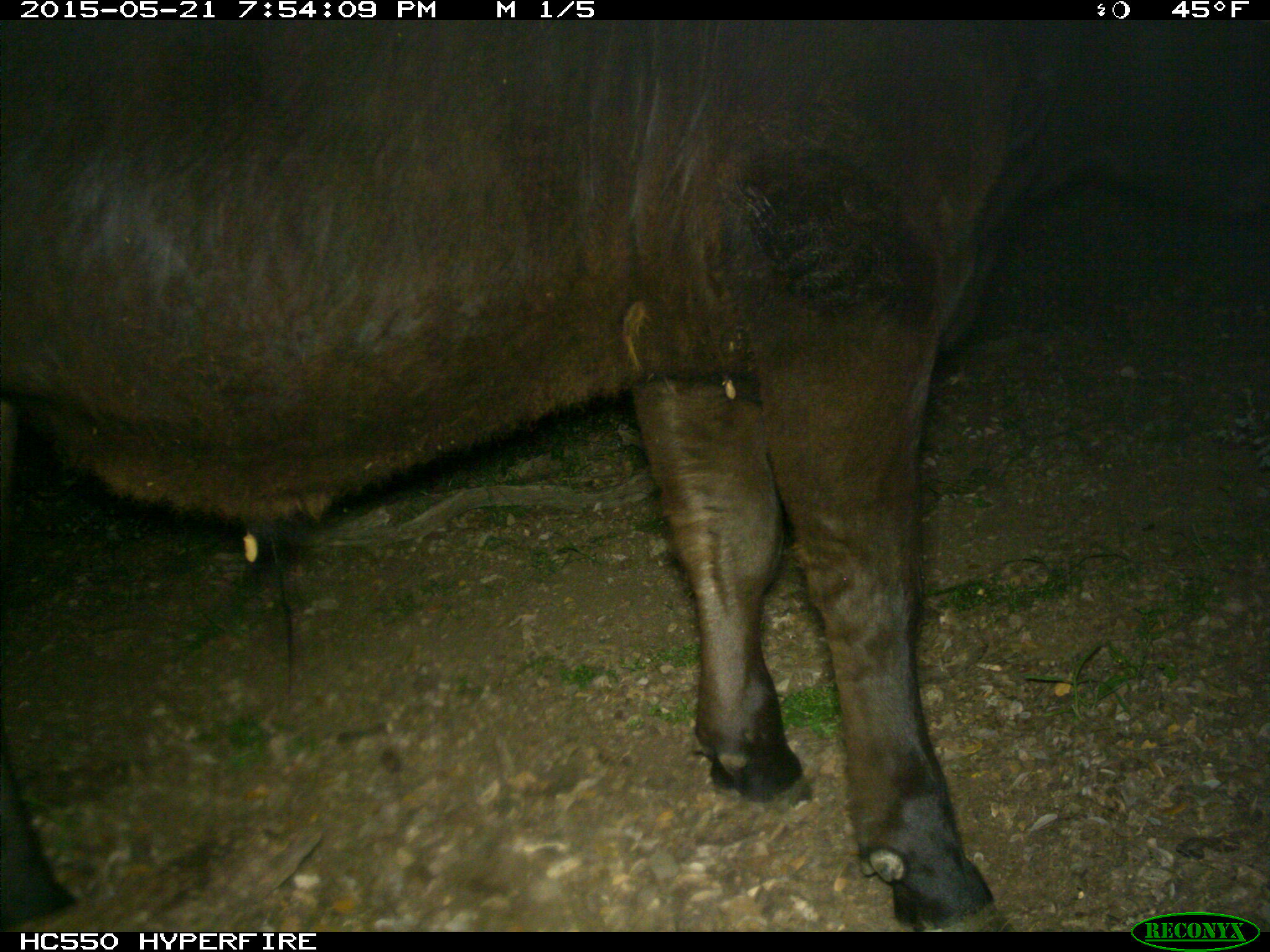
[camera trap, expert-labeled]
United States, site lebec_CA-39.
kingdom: Animalia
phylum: Chordata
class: Mammalia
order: Artiodactyla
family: Bovidae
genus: Bos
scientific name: Bos taurus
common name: domestic cow